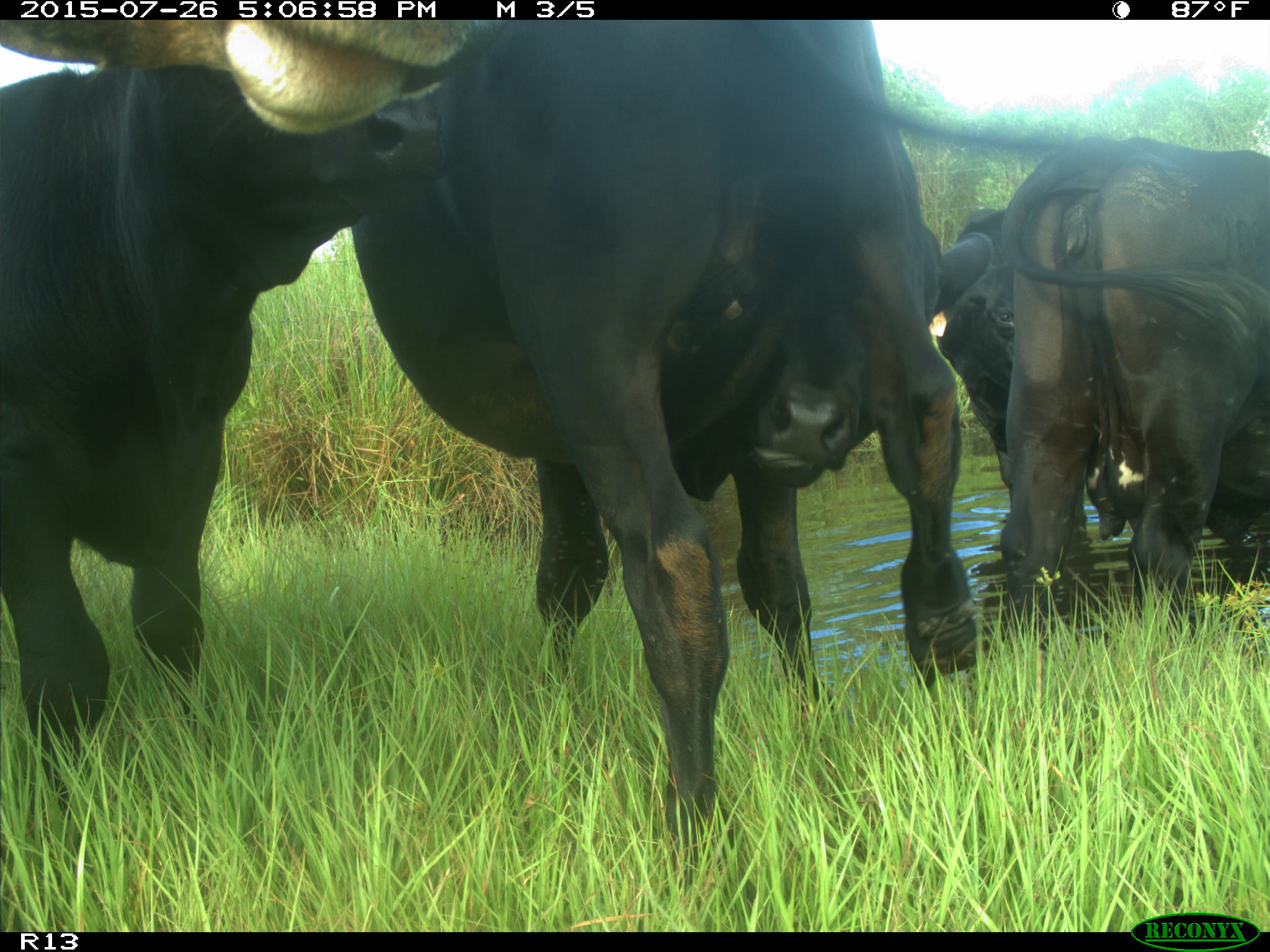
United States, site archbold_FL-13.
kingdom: Animalia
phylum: Chordata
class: Mammalia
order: Artiodactyla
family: Bovidae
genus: Bos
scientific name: Bos taurus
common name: domestic cow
Bos taurus (domestic cow).